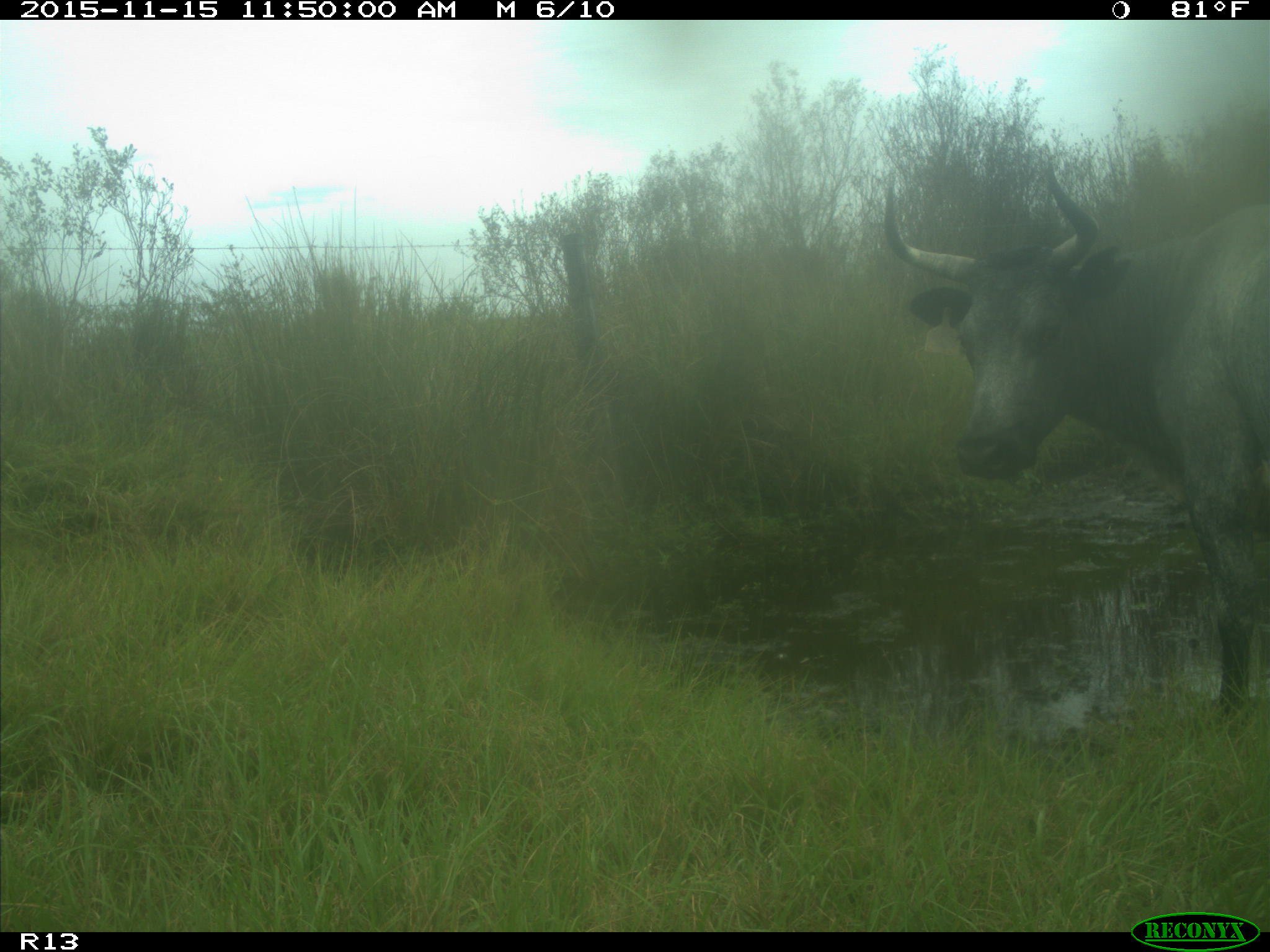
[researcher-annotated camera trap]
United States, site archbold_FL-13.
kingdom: Animalia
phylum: Chordata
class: Mammalia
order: Artiodactyla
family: Bovidae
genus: Bos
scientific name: Bos taurus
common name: domestic cow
Bos taurus (domestic cow).